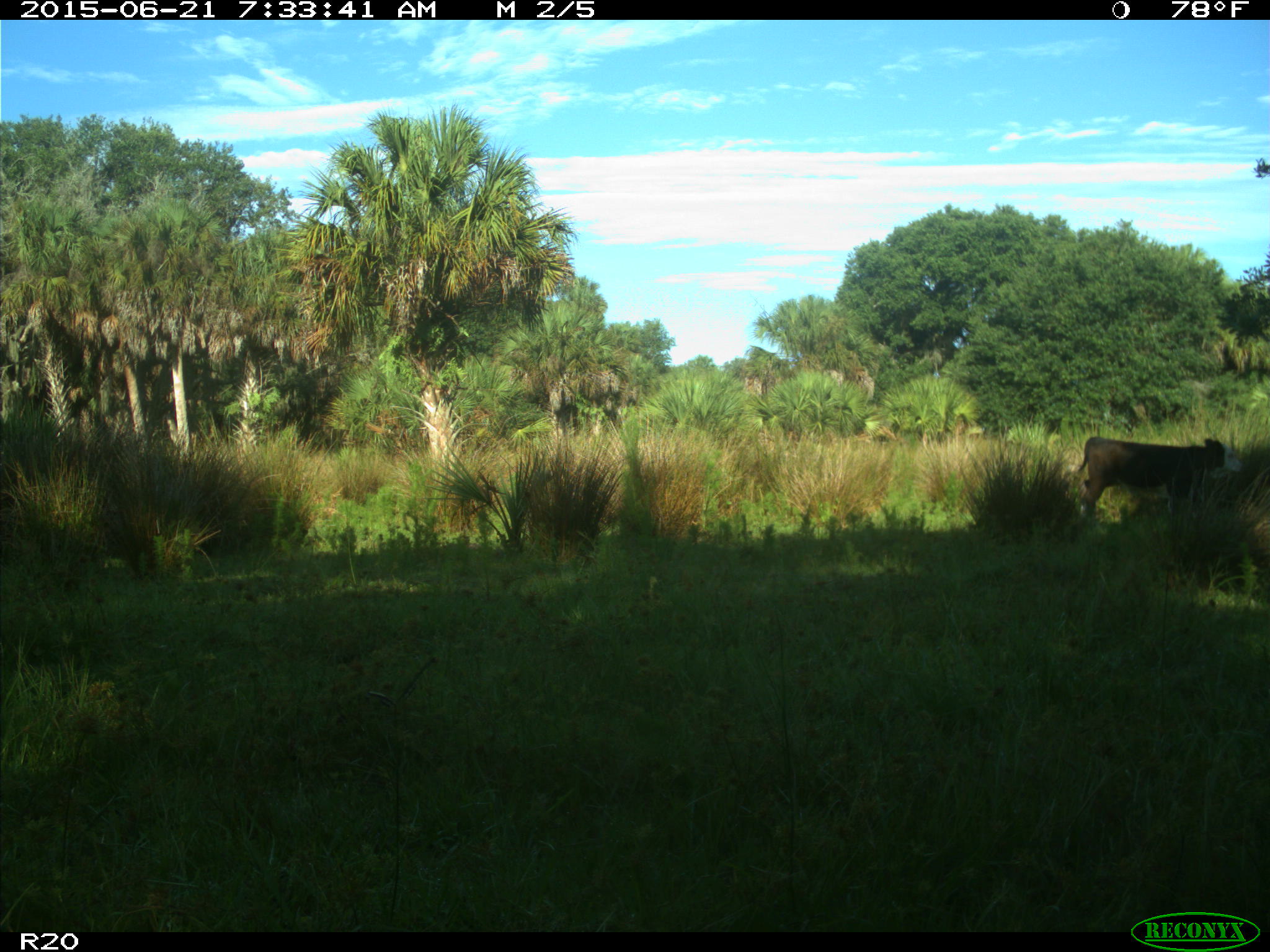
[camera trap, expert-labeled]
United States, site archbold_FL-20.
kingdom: Animalia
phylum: Chordata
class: Mammalia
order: Artiodactyla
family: Bovidae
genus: Bos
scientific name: Bos taurus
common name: domestic cow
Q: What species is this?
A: Bos taurus (domestic cow).